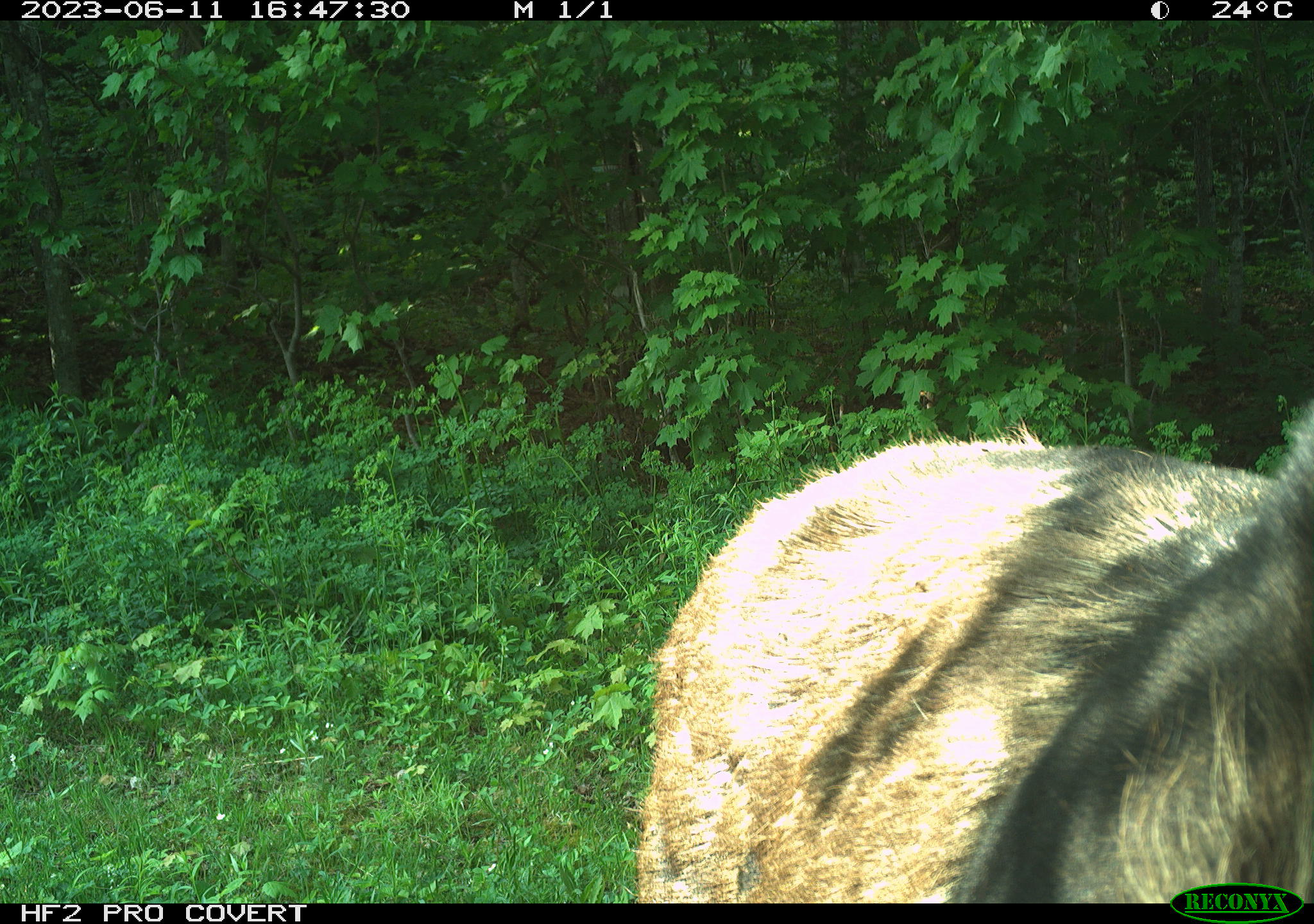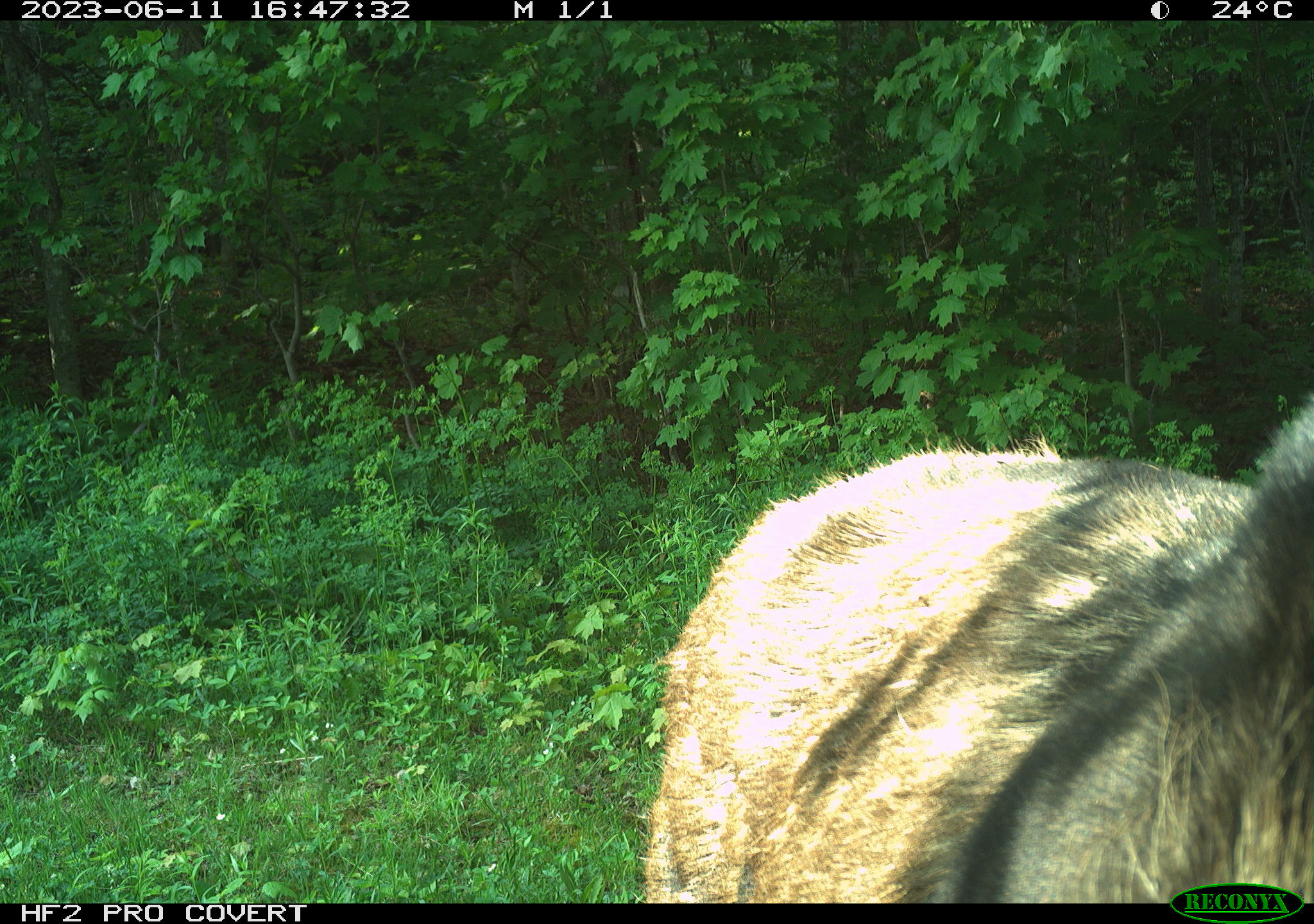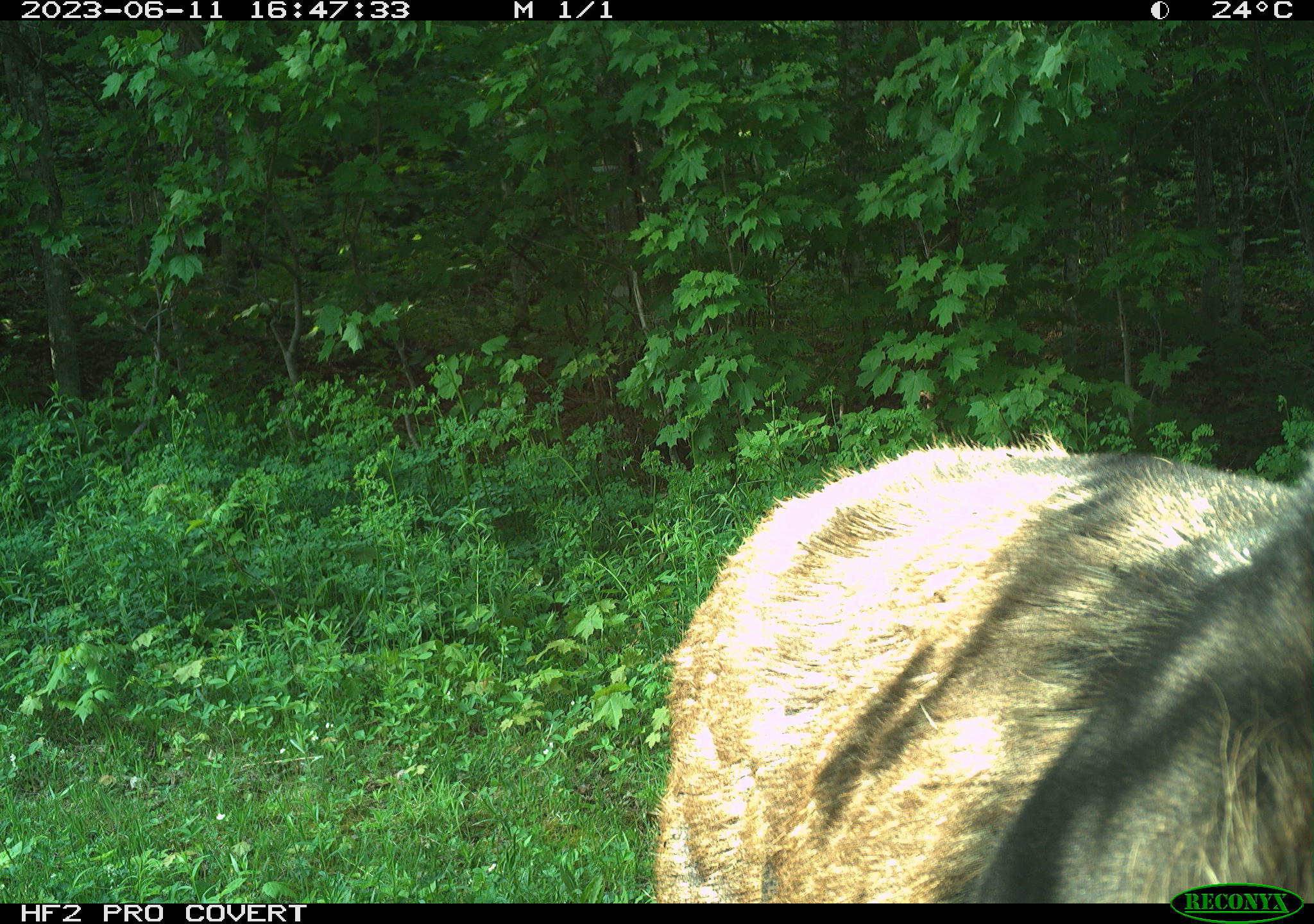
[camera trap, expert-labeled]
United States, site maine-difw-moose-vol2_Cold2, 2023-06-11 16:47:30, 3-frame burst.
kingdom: Animalia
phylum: Chordata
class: Mammalia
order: Artiodactyla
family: Cervidae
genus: Alces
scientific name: Alces alces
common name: moose